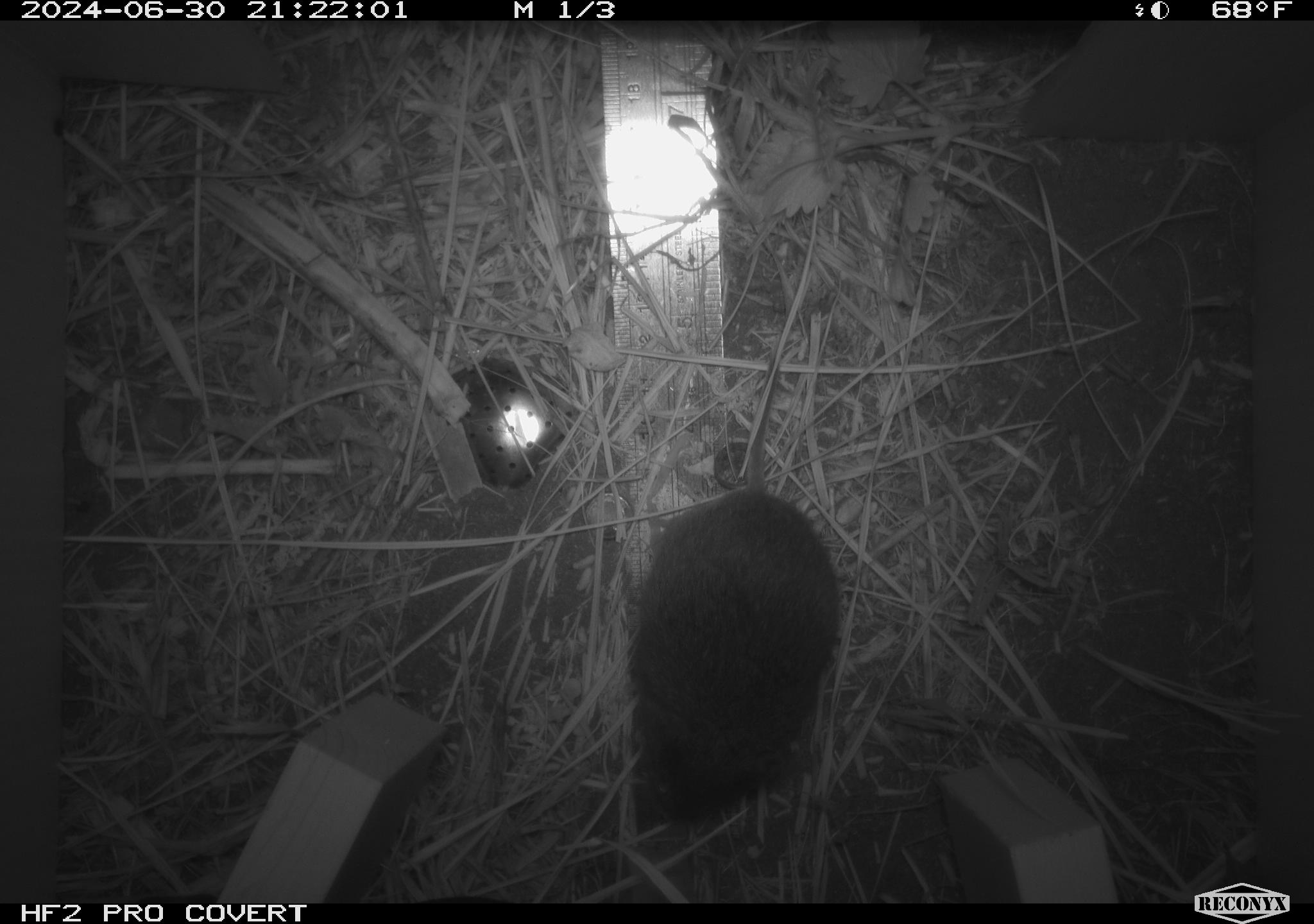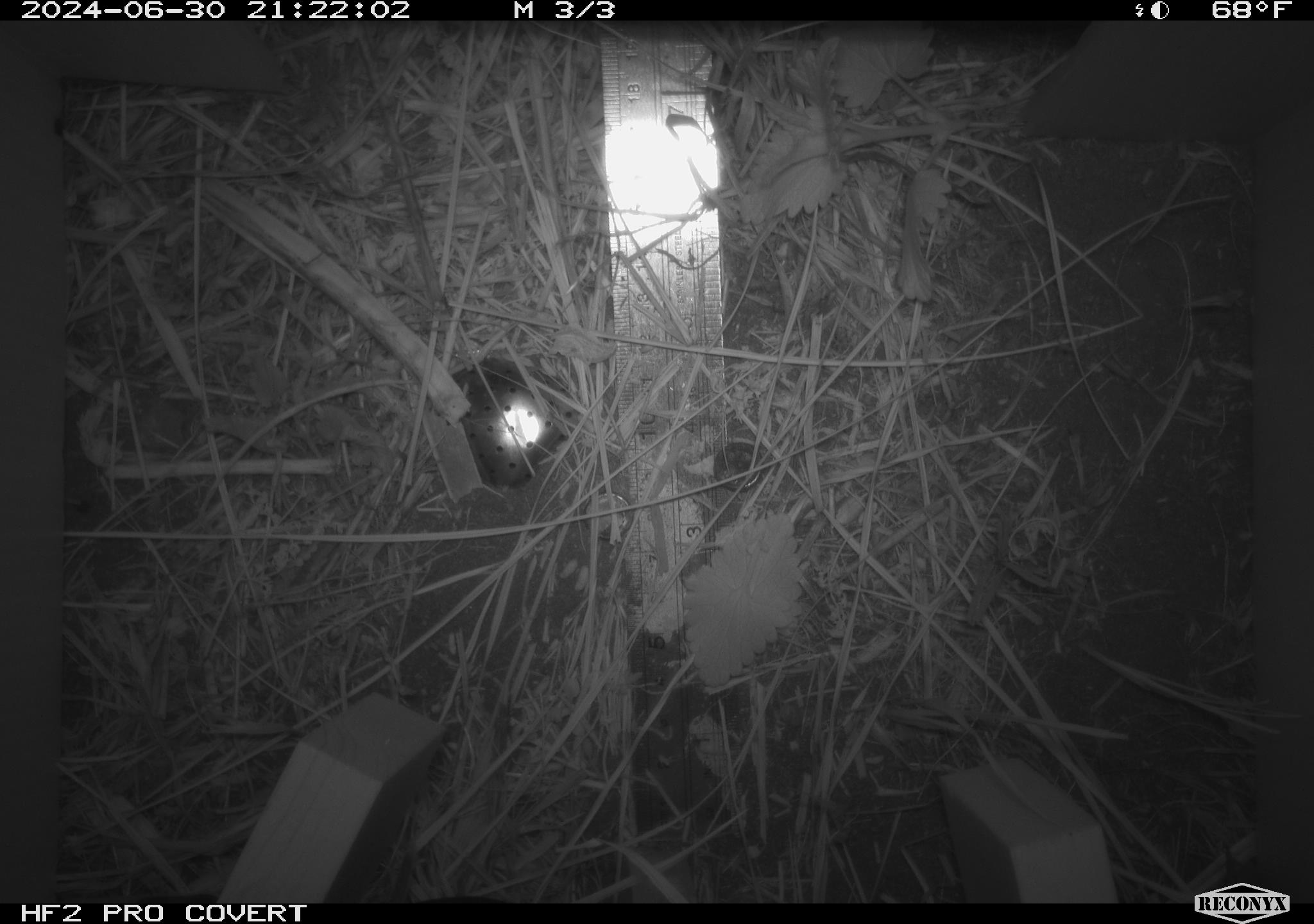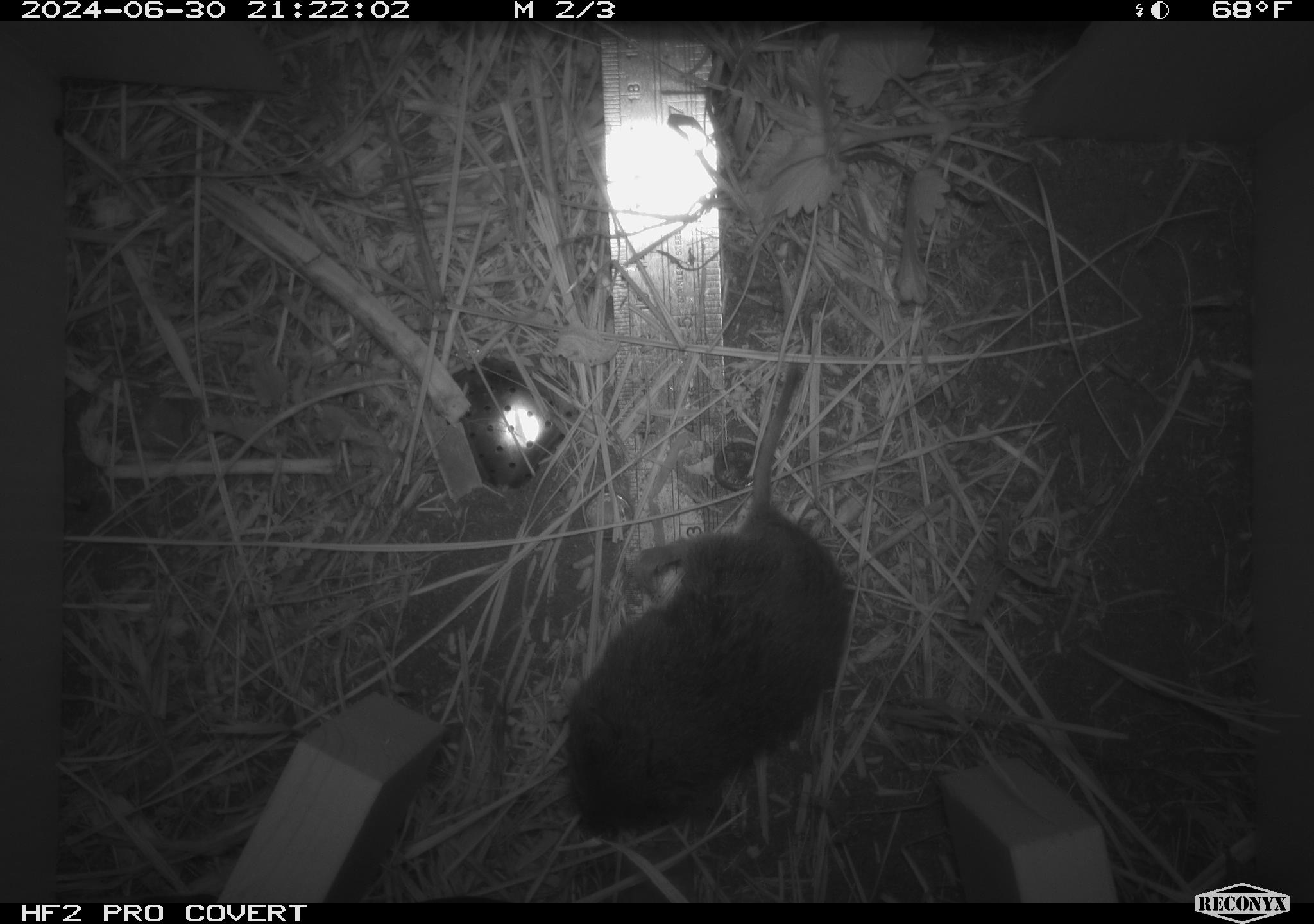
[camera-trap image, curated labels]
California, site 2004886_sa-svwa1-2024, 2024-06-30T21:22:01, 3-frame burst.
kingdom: Animalia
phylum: Chordata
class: Mammalia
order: Rodentia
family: Cricetidae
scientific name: Arvicolinae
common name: voles, lemmings, and muskrats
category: arvicolinae subfamily